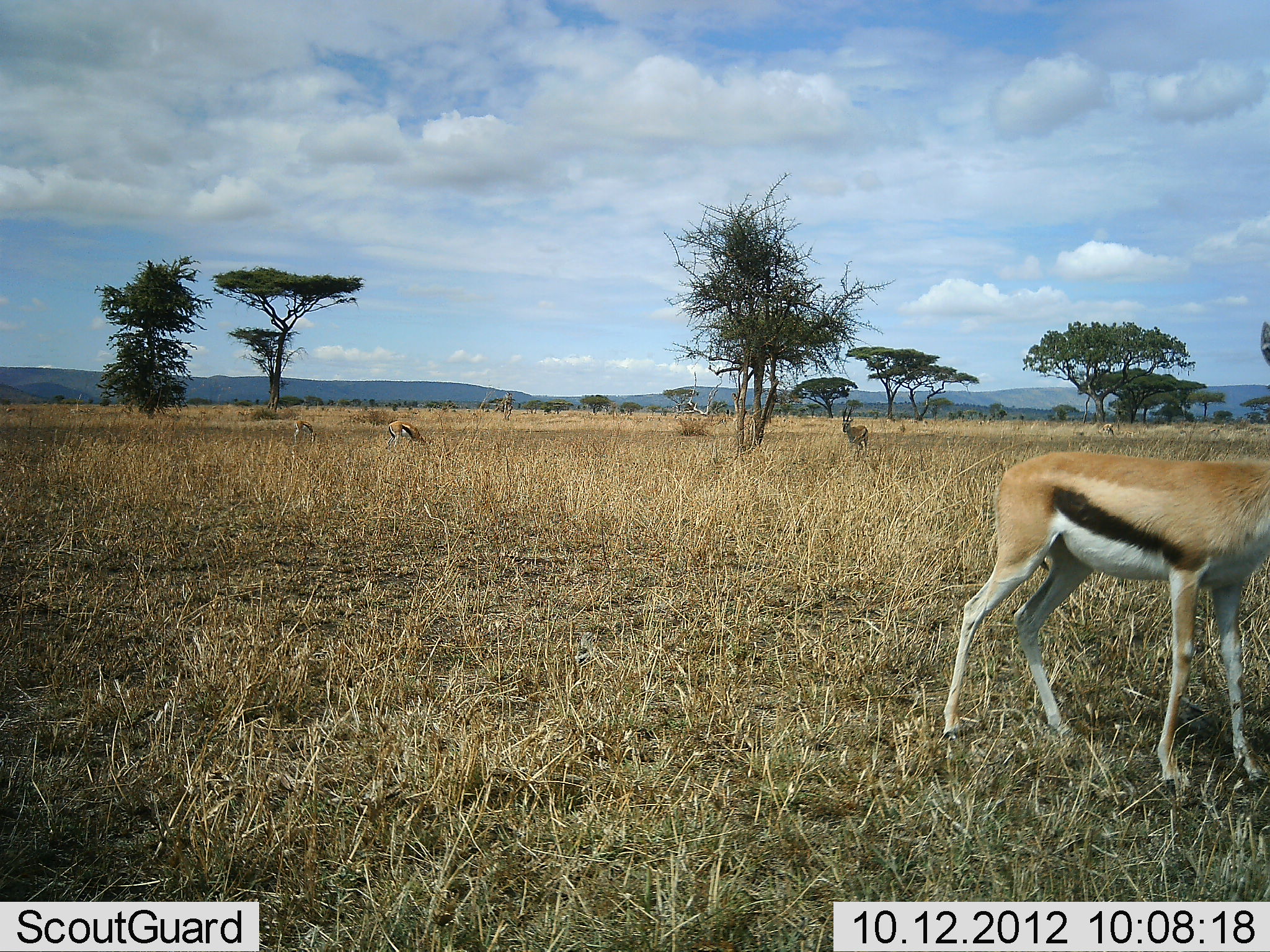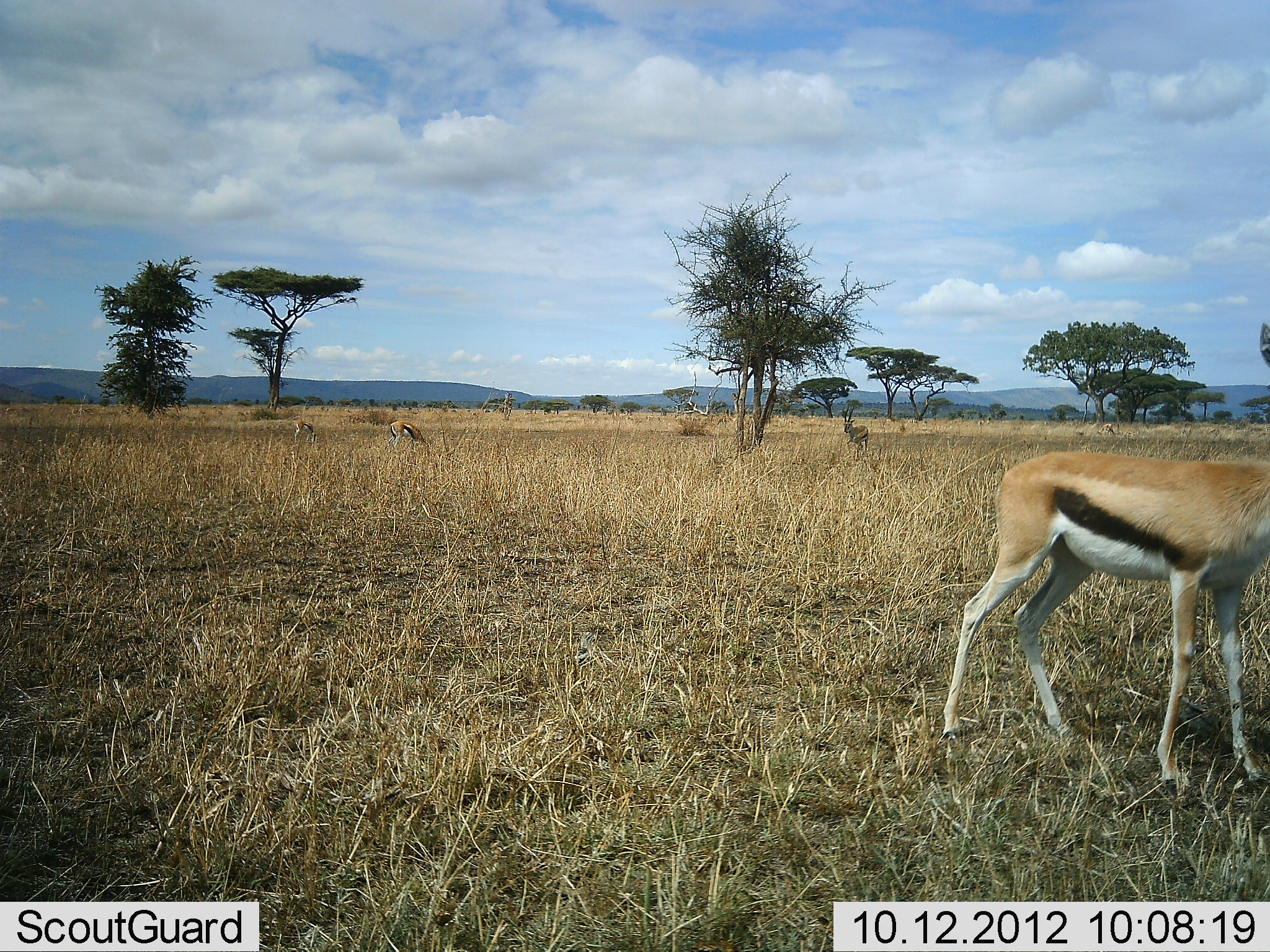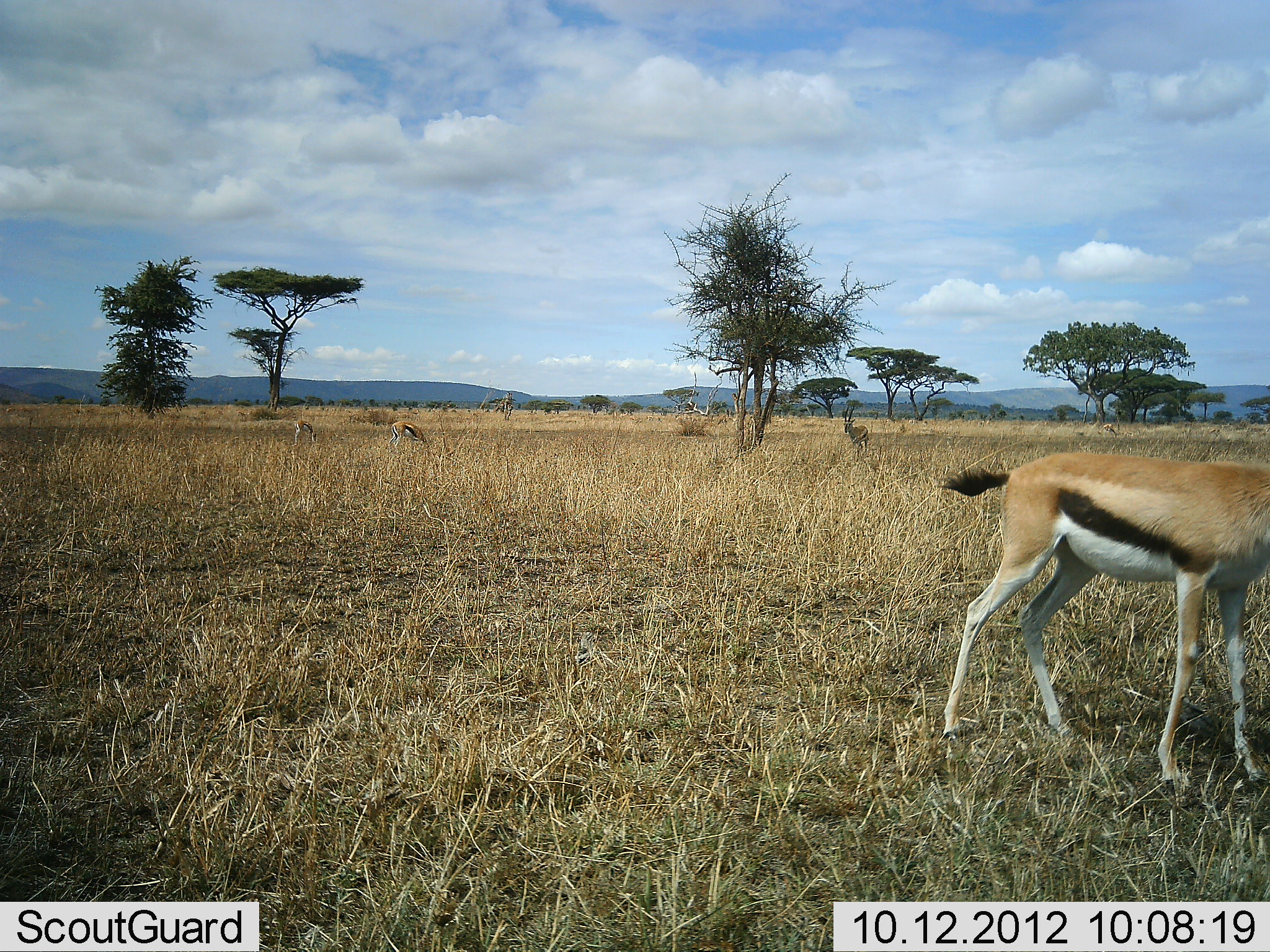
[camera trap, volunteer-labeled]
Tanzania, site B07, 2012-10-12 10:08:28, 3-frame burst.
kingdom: Animalia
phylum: Chordata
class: Mammalia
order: Artiodactyla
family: Bovidae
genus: Eudorcas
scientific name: Eudorcas thomsonii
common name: thomson's gazelle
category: gazellethomsons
Gazellethomsons (thomson's gazelle) (Eudorcas thomsonii), count 4. Behavior (volunteer vote fractions): standing 90%, resting 0%, moving 10%, interacting 0%. Young present (vote fraction): 0%. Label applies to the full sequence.